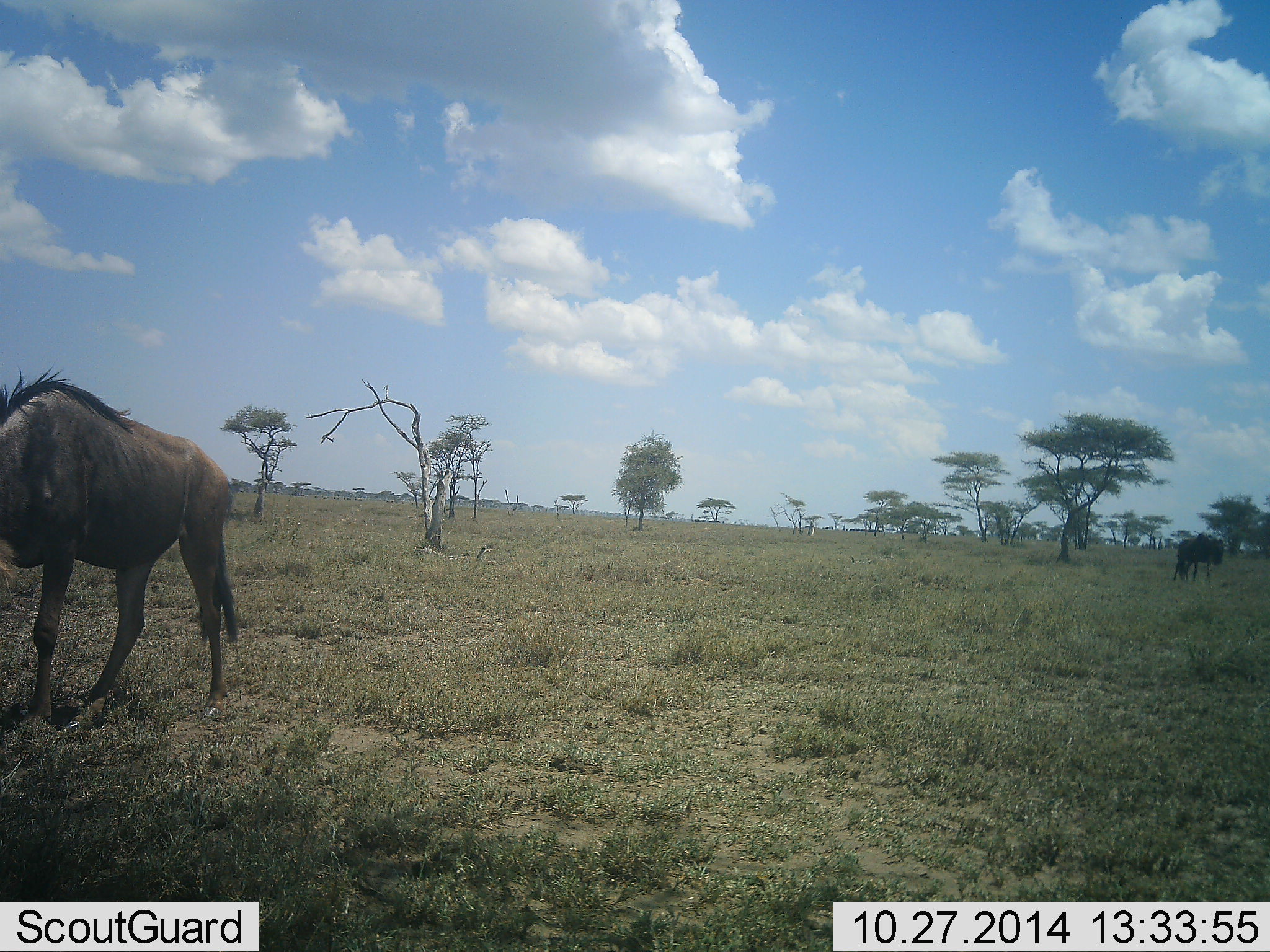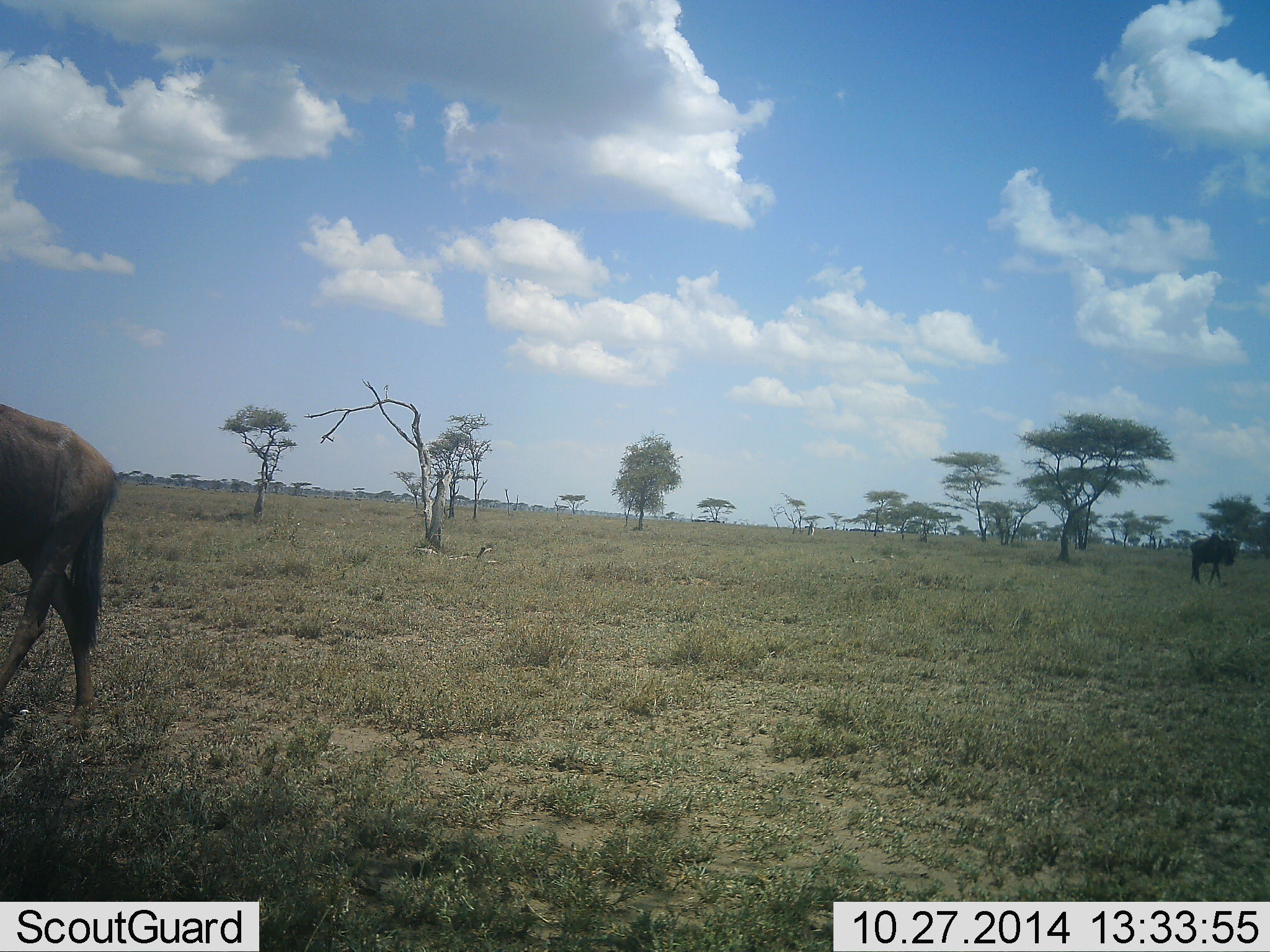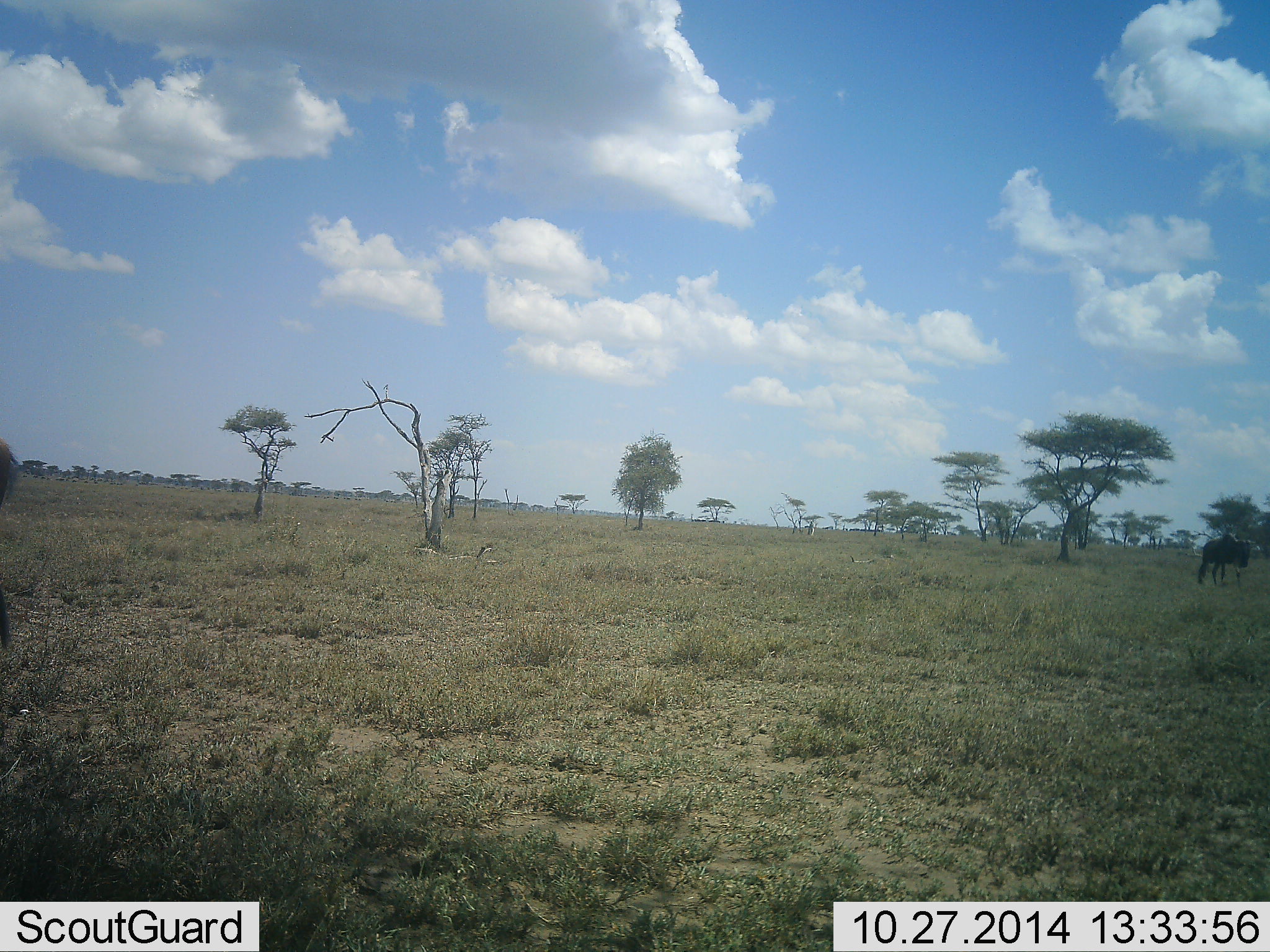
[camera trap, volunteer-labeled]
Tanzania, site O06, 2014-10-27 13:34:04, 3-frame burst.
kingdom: Animalia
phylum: Chordata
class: Mammalia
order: Artiodactyla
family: Bovidae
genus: Connochaetes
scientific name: Connochaetes taurinus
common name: blue wildebeest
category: wildebeest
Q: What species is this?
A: Wildebeest (blue wildebeest) (Connochaetes taurinus).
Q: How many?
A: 2.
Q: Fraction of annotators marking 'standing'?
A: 20%.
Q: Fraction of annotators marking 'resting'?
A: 0%.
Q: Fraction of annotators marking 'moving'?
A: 80%.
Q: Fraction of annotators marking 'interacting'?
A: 0%.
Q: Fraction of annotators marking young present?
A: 0%.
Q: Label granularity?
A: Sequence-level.